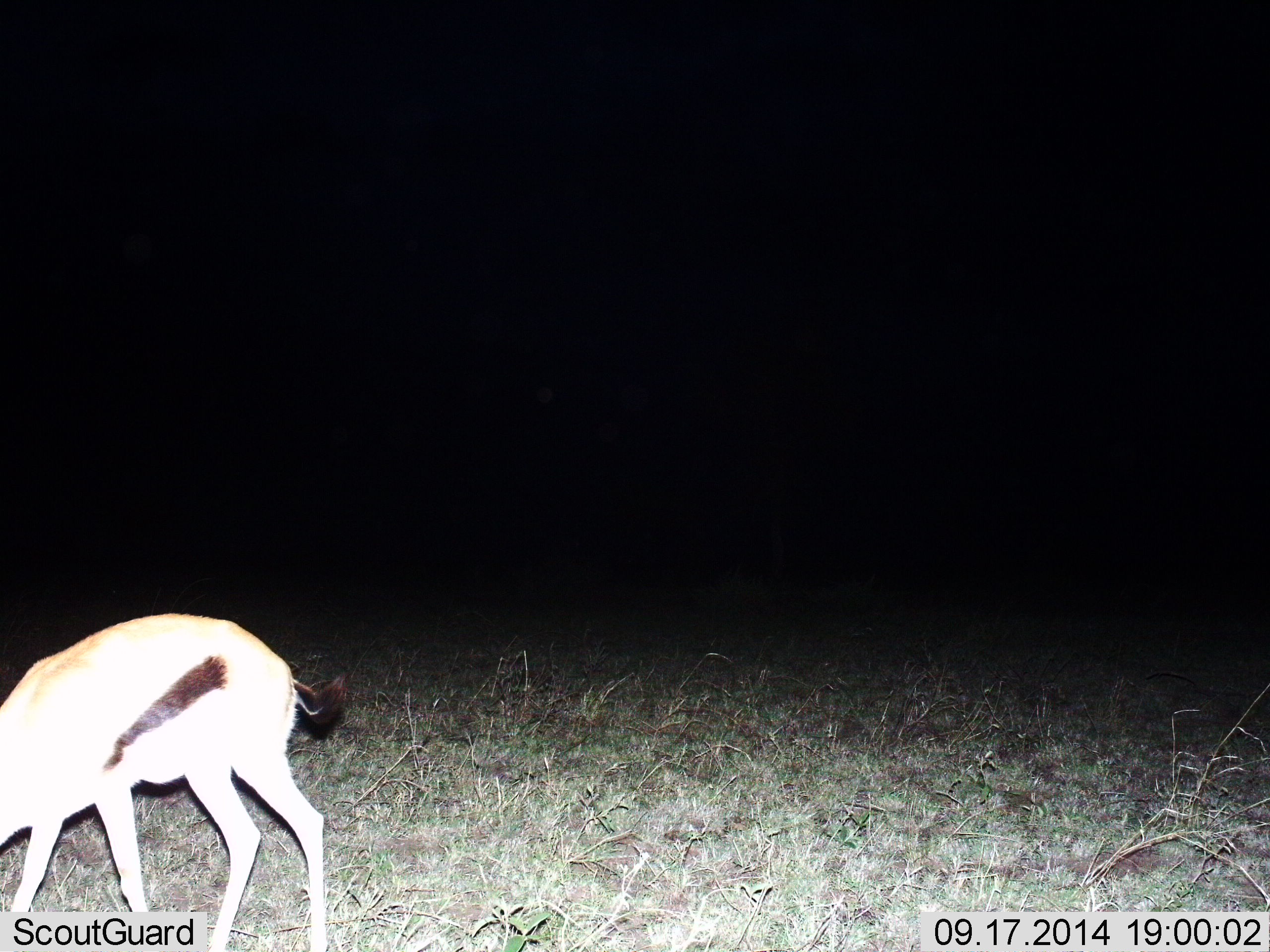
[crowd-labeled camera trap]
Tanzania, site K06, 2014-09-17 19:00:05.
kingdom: Animalia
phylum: Chordata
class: Mammalia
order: Artiodactyla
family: Bovidae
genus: Eudorcas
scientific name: Eudorcas thomsonii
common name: thomson's gazelle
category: gazellethomsons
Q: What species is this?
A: Gazellethomsons (thomson's gazelle) (Eudorcas thomsonii).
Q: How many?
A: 1.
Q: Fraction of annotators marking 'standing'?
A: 20%.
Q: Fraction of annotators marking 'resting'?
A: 0%.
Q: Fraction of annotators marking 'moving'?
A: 10%.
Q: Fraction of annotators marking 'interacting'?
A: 0%.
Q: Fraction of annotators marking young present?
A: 0%.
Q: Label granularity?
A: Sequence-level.